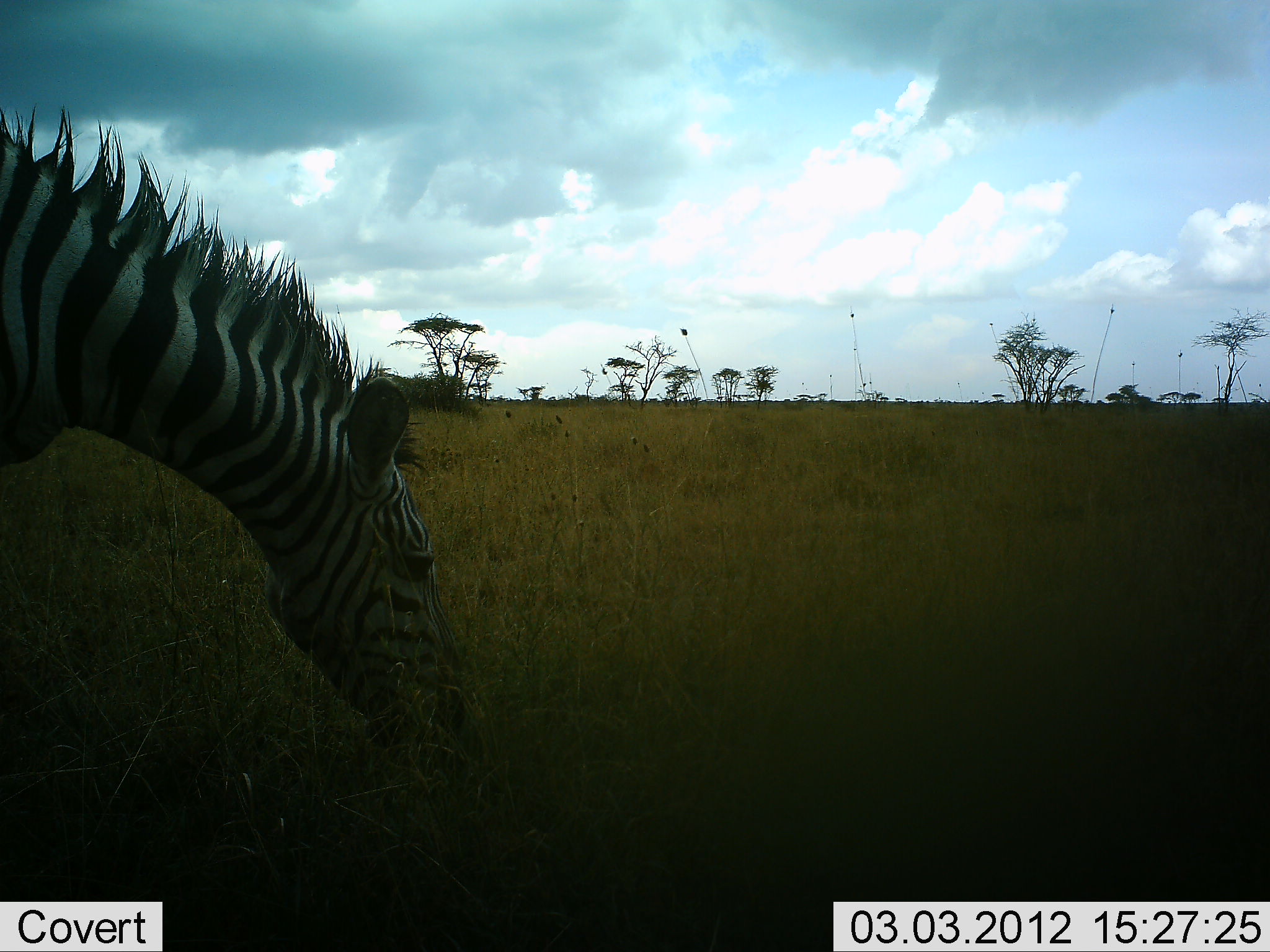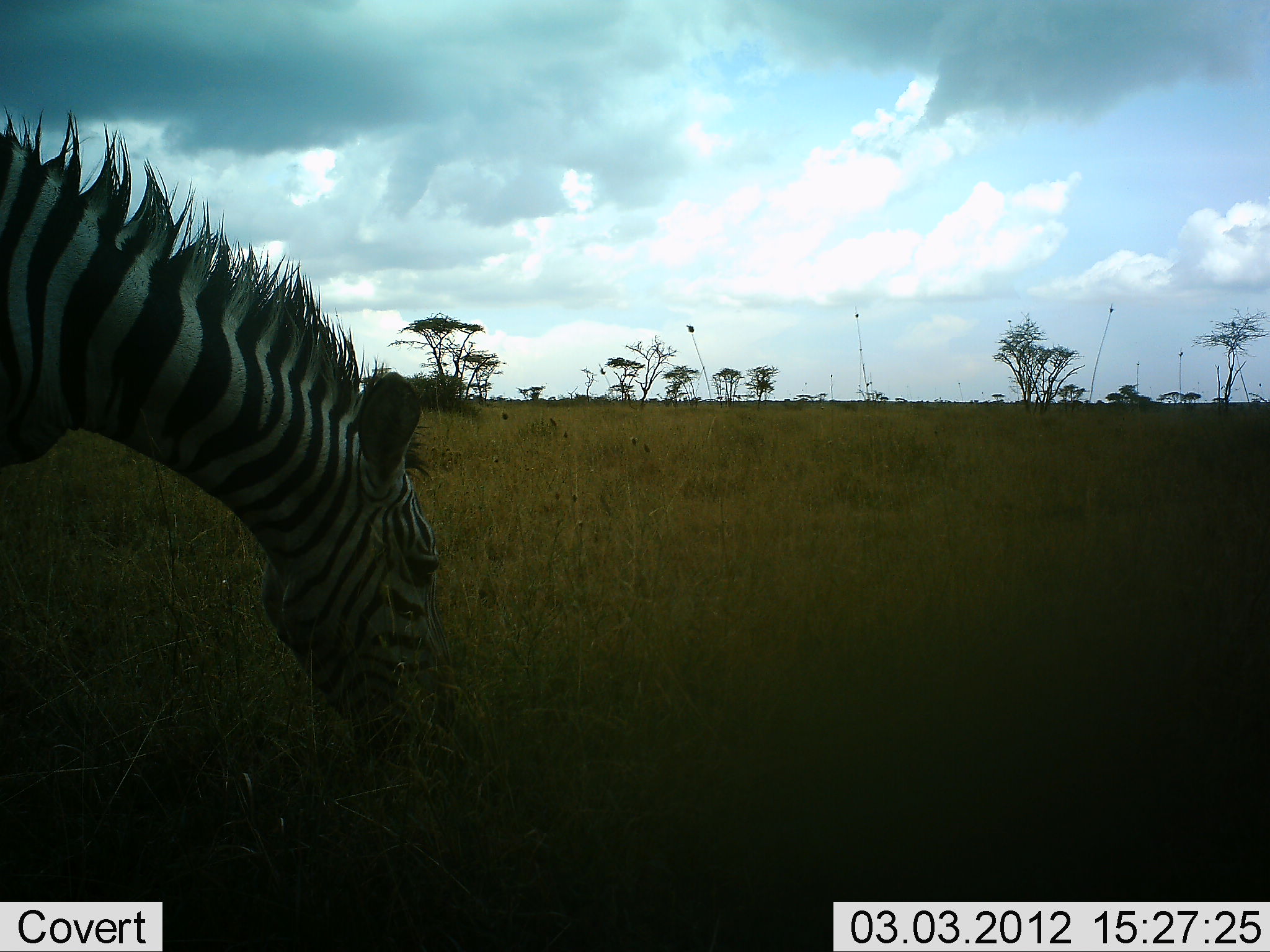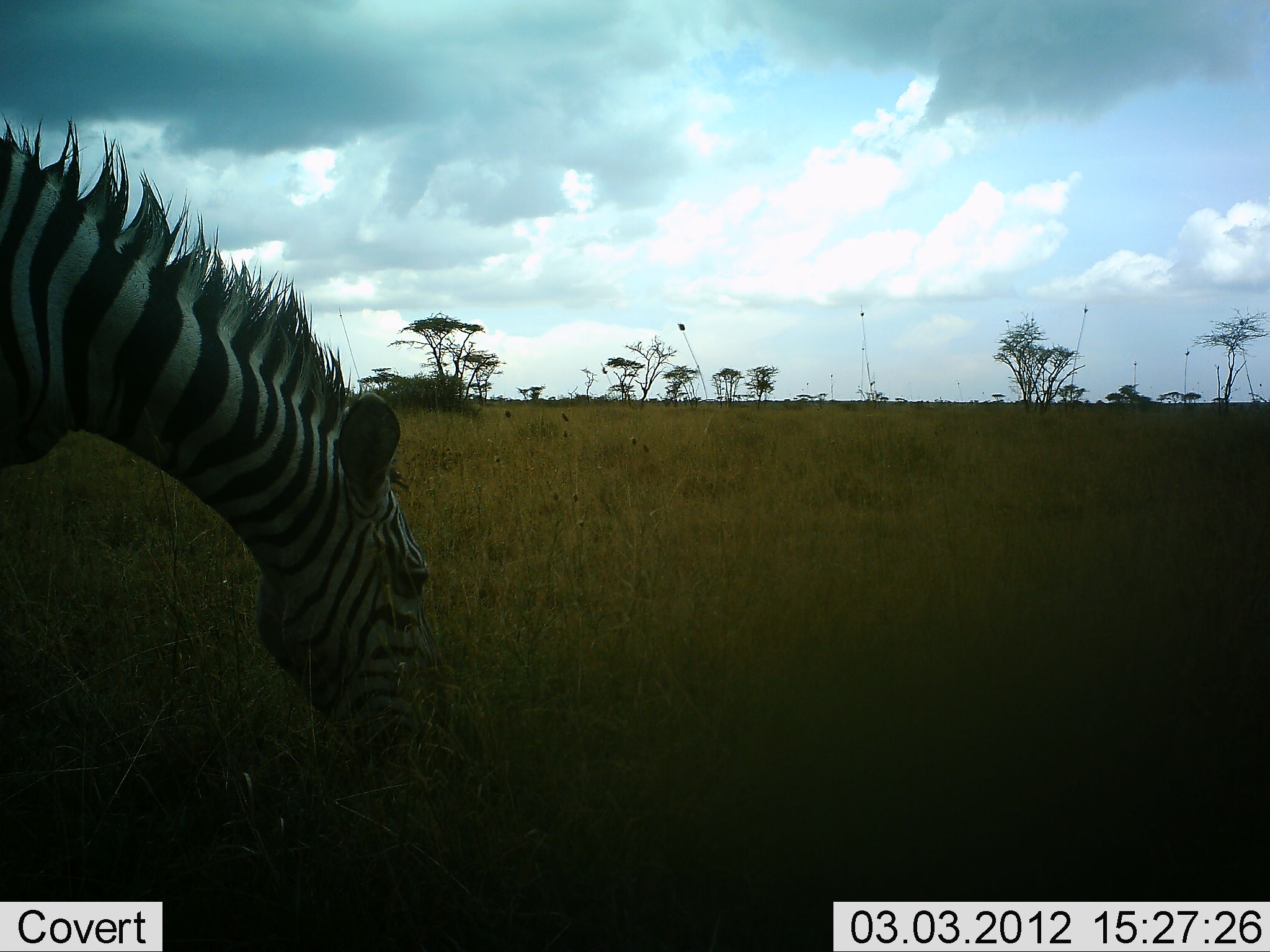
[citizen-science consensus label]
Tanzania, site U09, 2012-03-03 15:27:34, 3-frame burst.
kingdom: Animalia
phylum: Chordata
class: Mammalia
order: Perissodactyla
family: Equidae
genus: Equus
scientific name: Equus quagga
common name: plains zebra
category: zebra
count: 1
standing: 11%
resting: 0%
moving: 0%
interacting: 0%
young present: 0%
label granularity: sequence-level